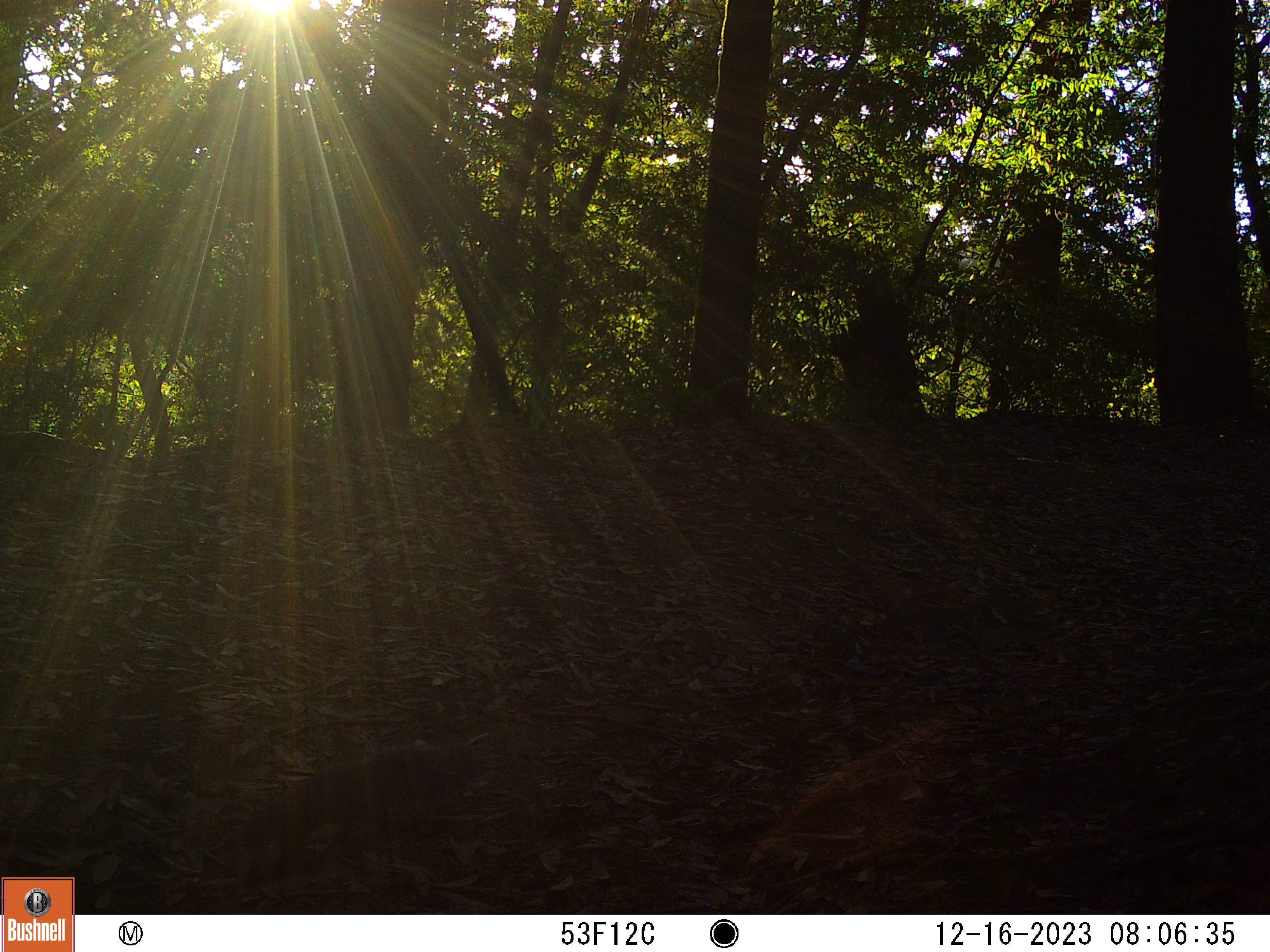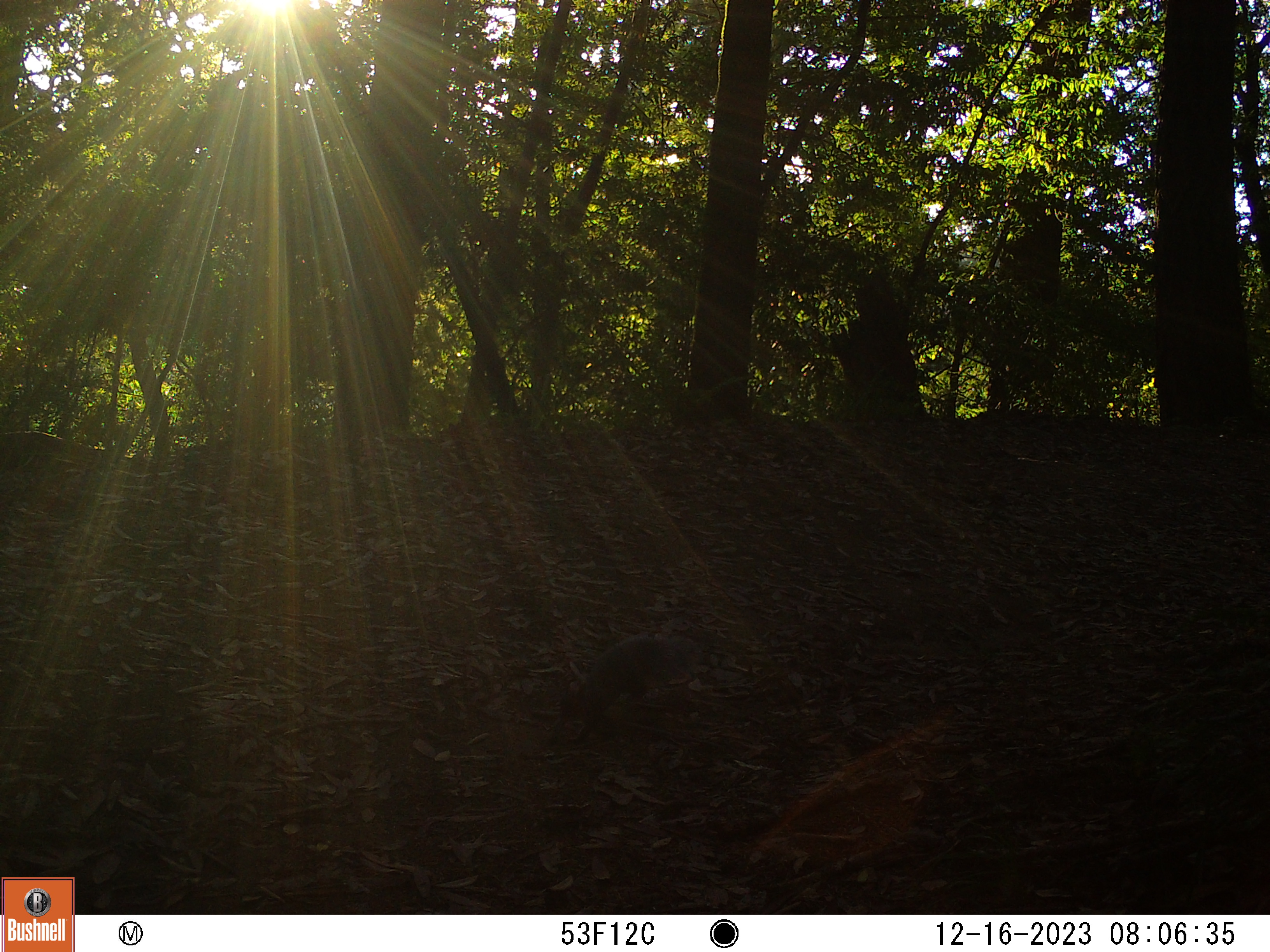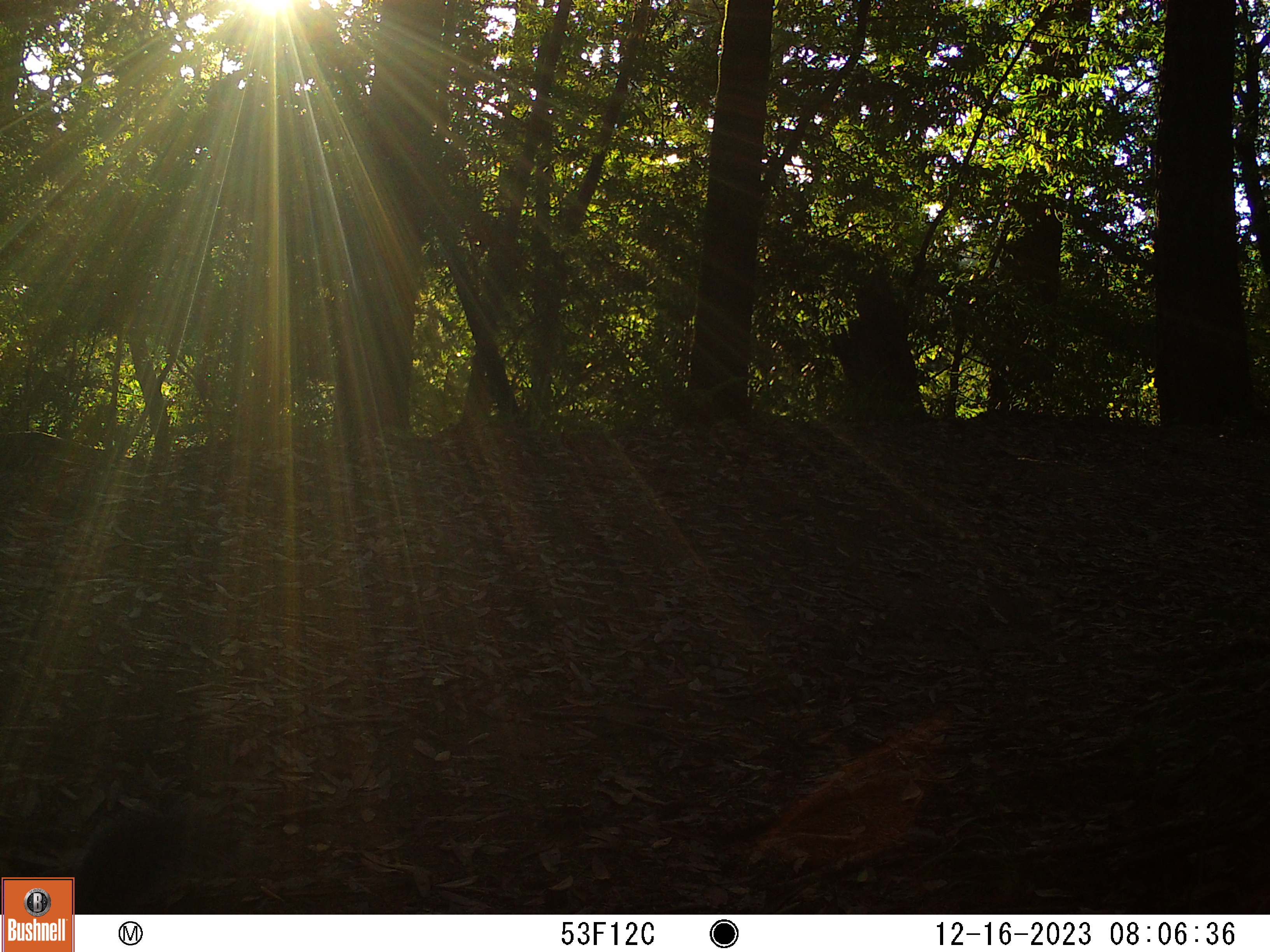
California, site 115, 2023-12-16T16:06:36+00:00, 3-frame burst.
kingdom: Animalia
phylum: Chordata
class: Mammalia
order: Rodentia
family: Sciuridae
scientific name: Sciuridae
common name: squirrel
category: unknown squirrel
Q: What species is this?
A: Unknown squirrel (squirrel) (Sciuridae).